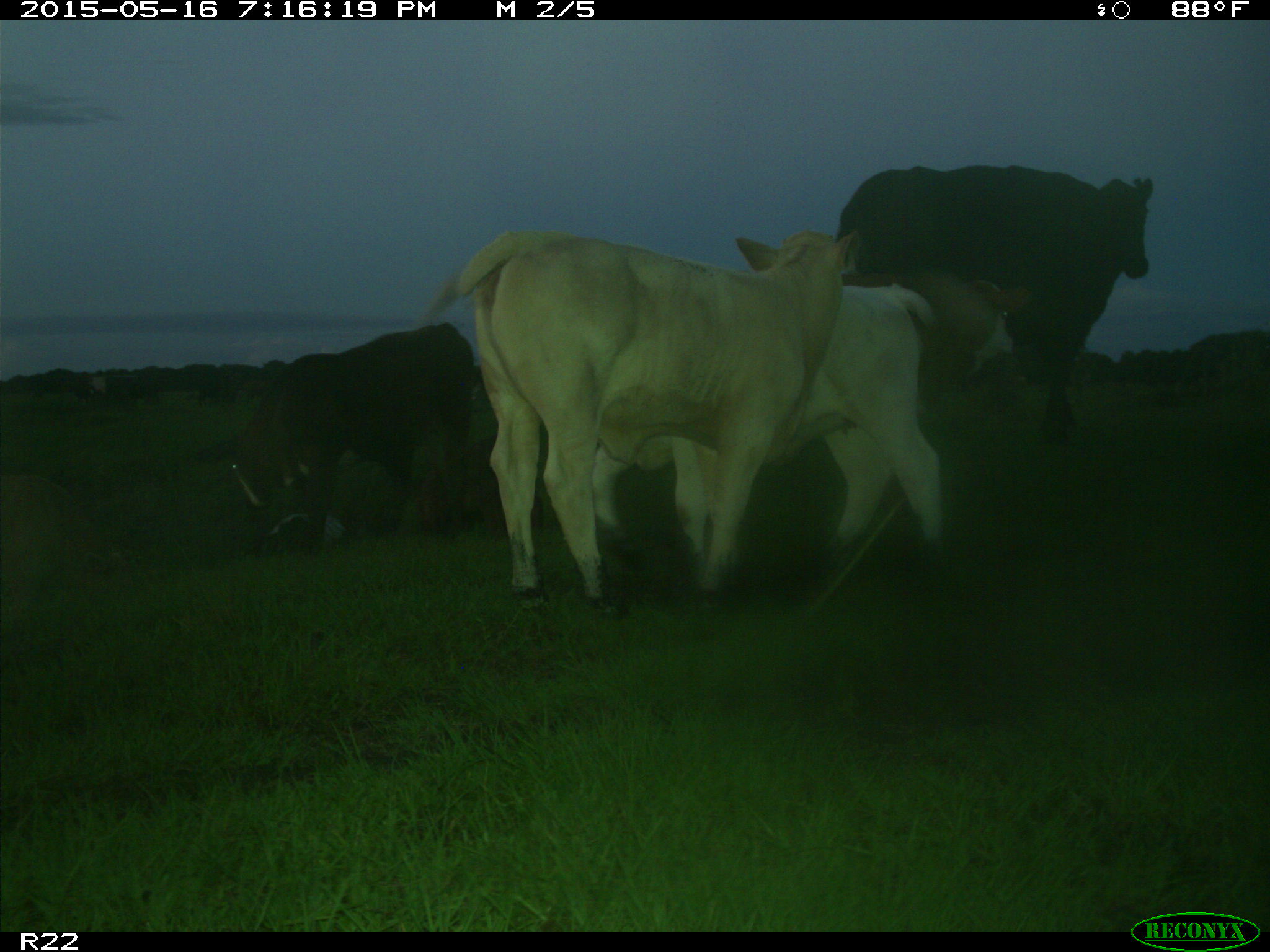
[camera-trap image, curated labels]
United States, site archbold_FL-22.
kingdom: Animalia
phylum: Chordata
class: Mammalia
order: Artiodactyla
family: Bovidae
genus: Bos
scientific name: Bos taurus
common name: domestic cow